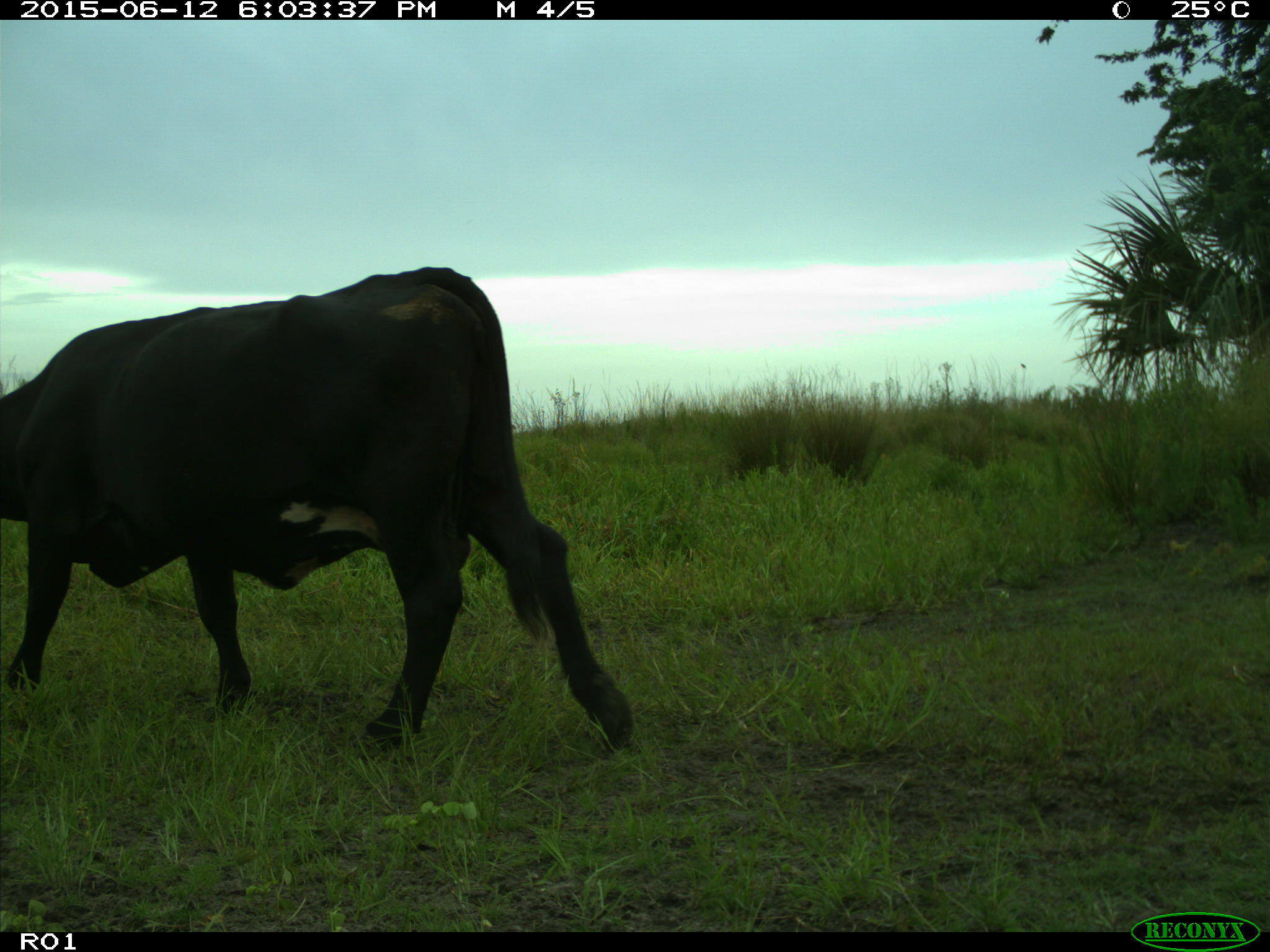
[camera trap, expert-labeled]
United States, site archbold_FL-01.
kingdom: Animalia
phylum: Chordata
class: Mammalia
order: Artiodactyla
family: Bovidae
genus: Bos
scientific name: Bos taurus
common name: domestic cow